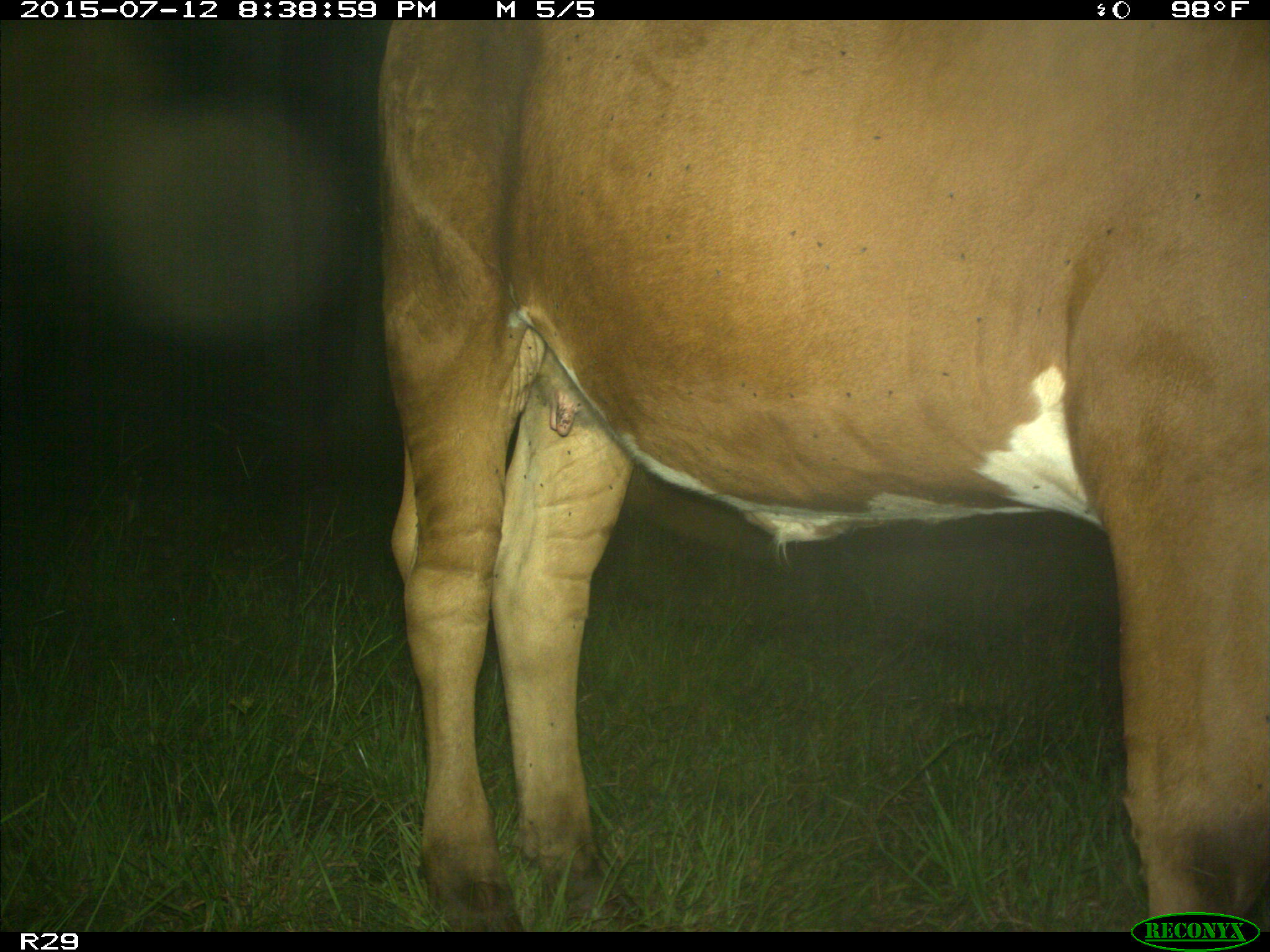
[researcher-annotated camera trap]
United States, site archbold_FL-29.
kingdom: Animalia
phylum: Chordata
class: Mammalia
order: Artiodactyla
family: Bovidae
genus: Bos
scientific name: Bos taurus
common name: domestic cow